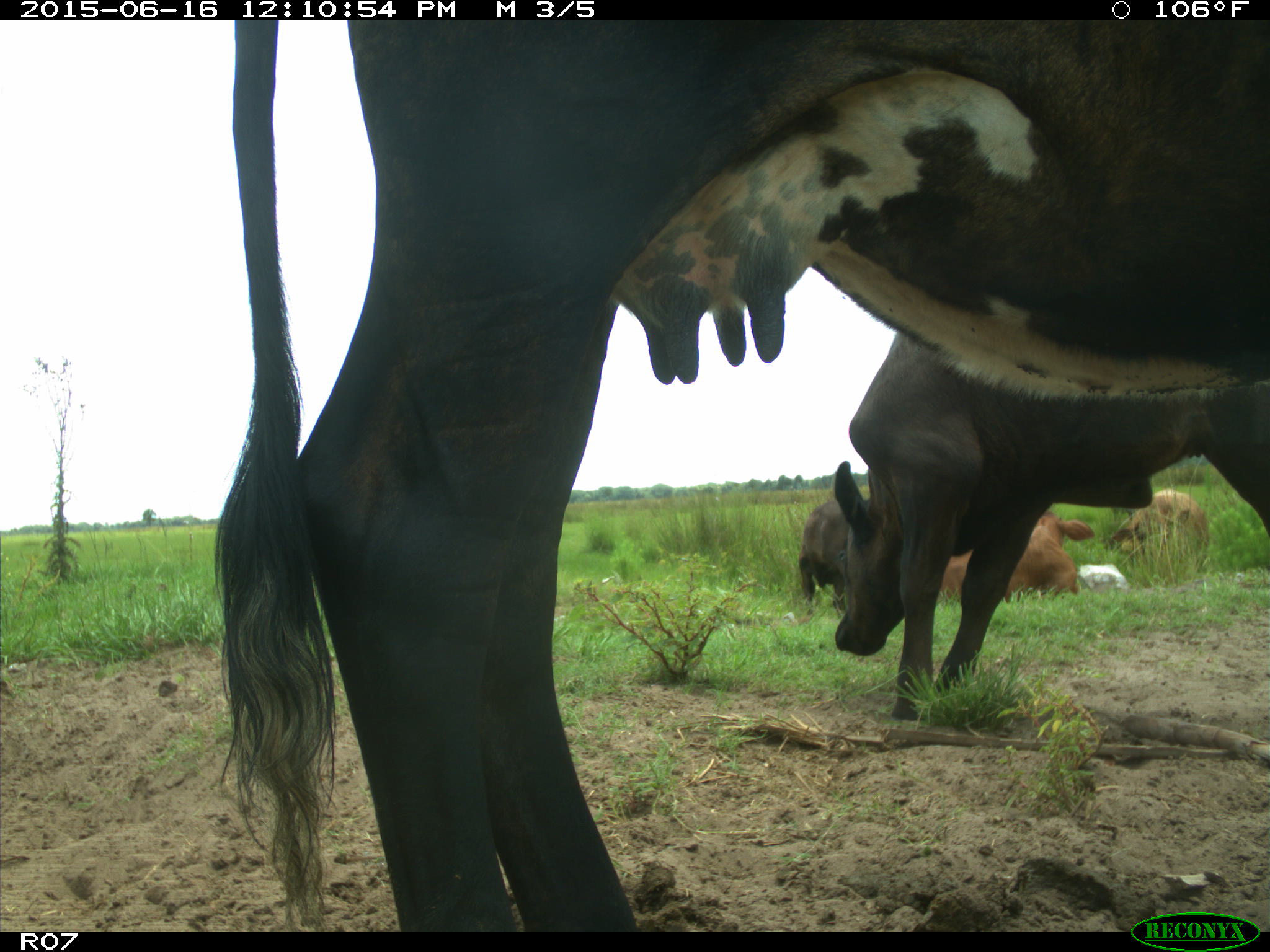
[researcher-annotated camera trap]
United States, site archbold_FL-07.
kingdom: Animalia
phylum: Chordata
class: Mammalia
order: Artiodactyla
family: Bovidae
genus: Bos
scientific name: Bos taurus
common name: domestic cow